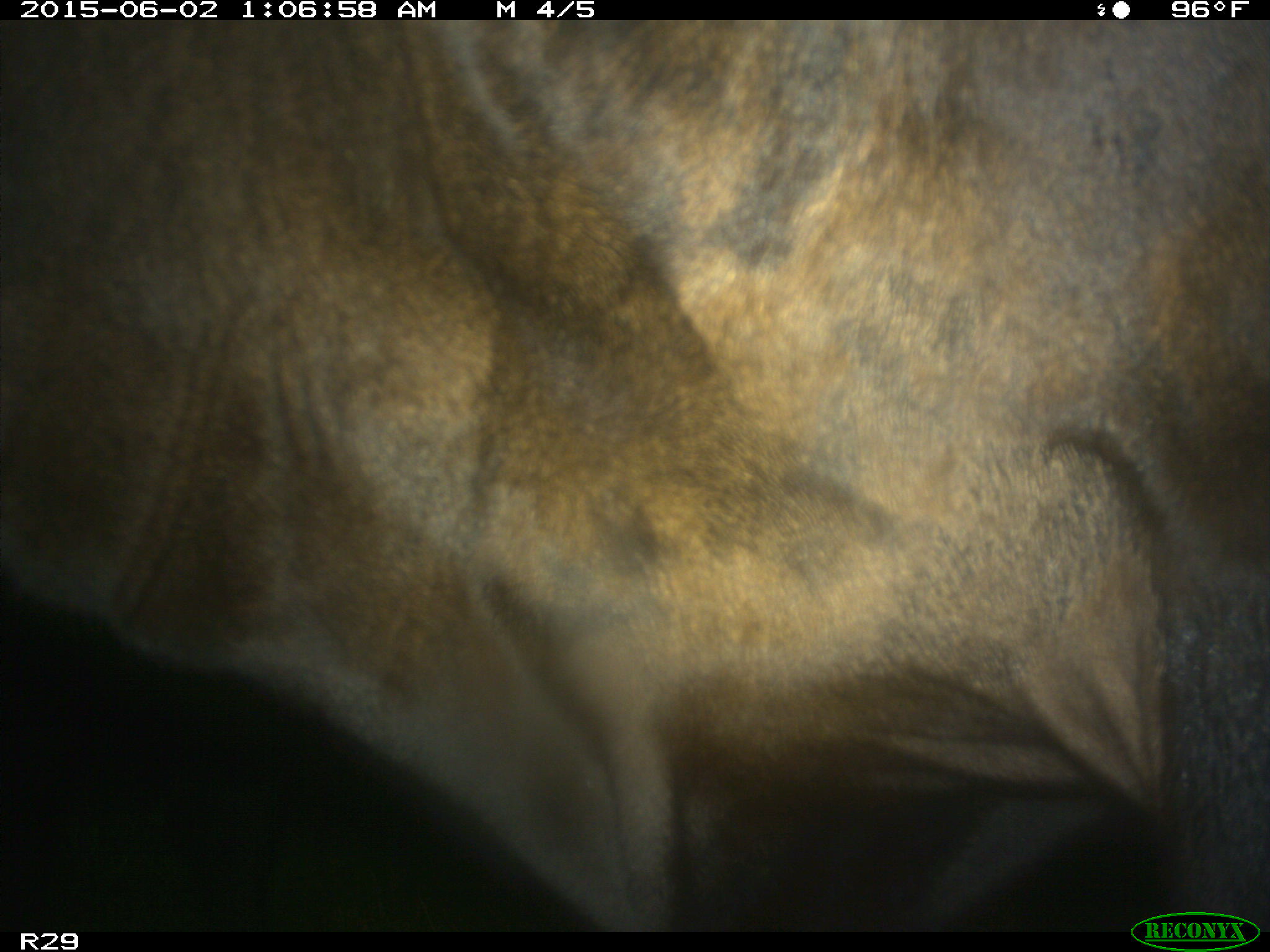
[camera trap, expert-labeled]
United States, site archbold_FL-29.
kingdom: Animalia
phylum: Chordata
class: Mammalia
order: Artiodactyla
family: Bovidae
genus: Bos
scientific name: Bos taurus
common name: domestic cow